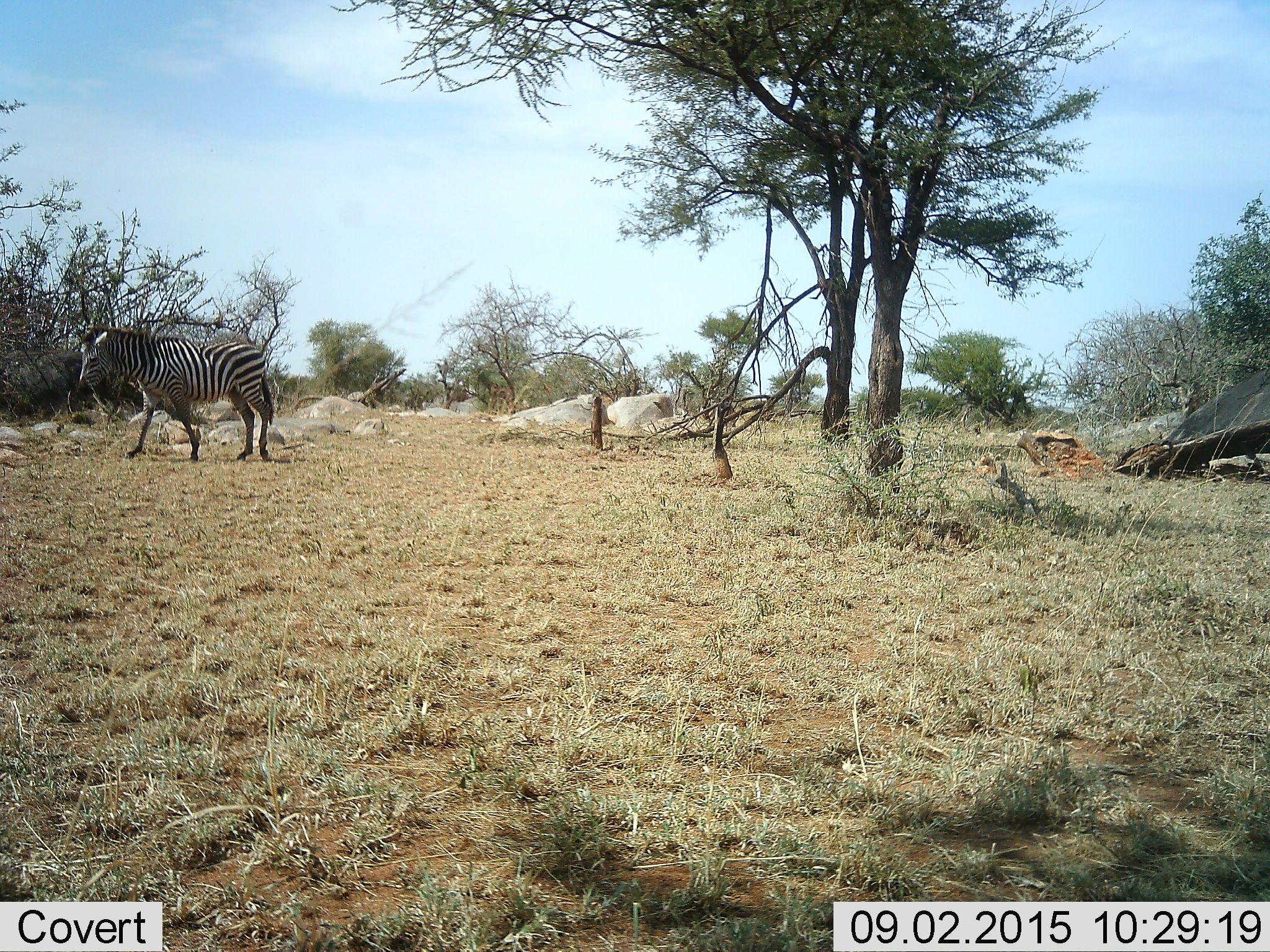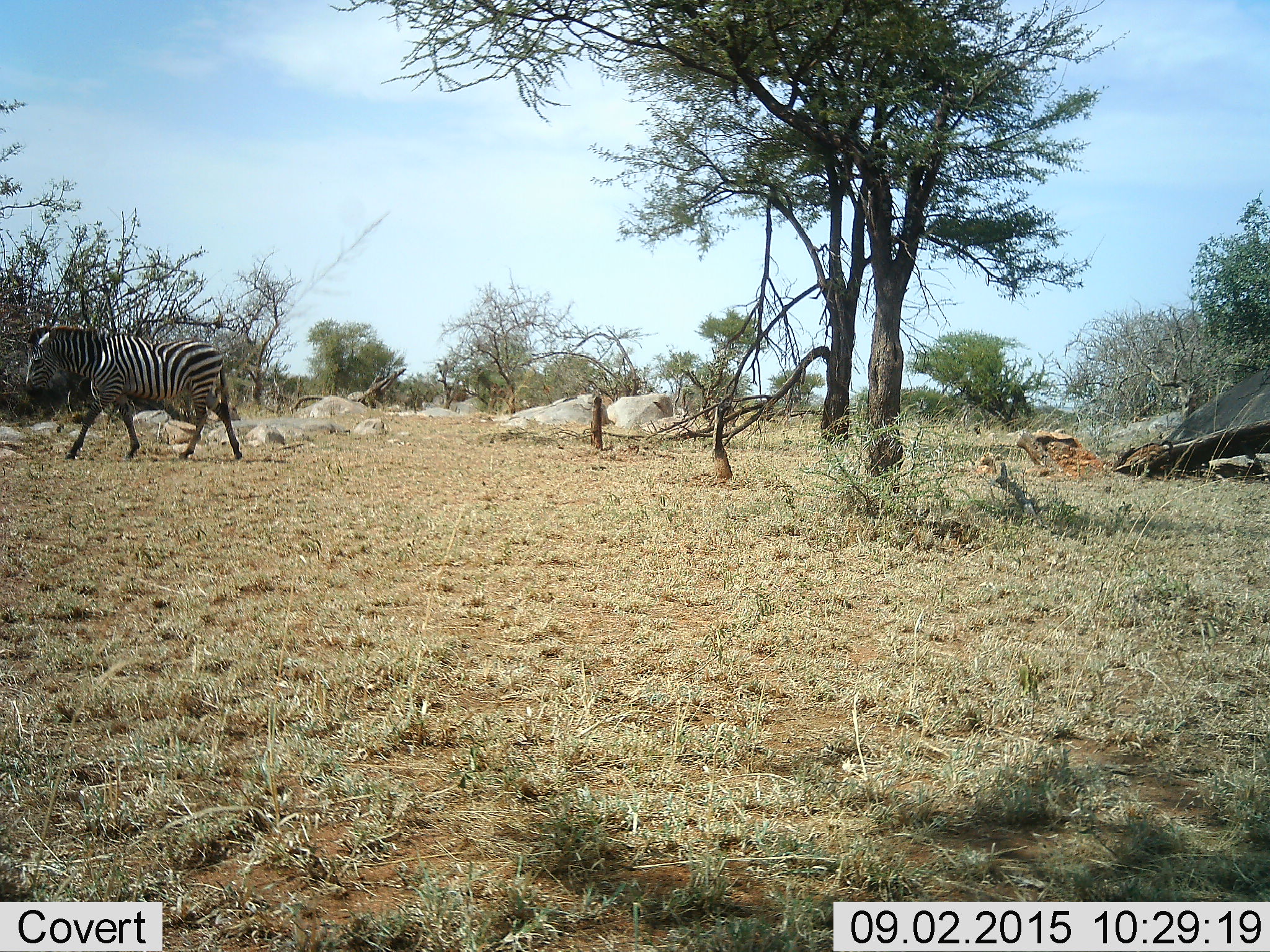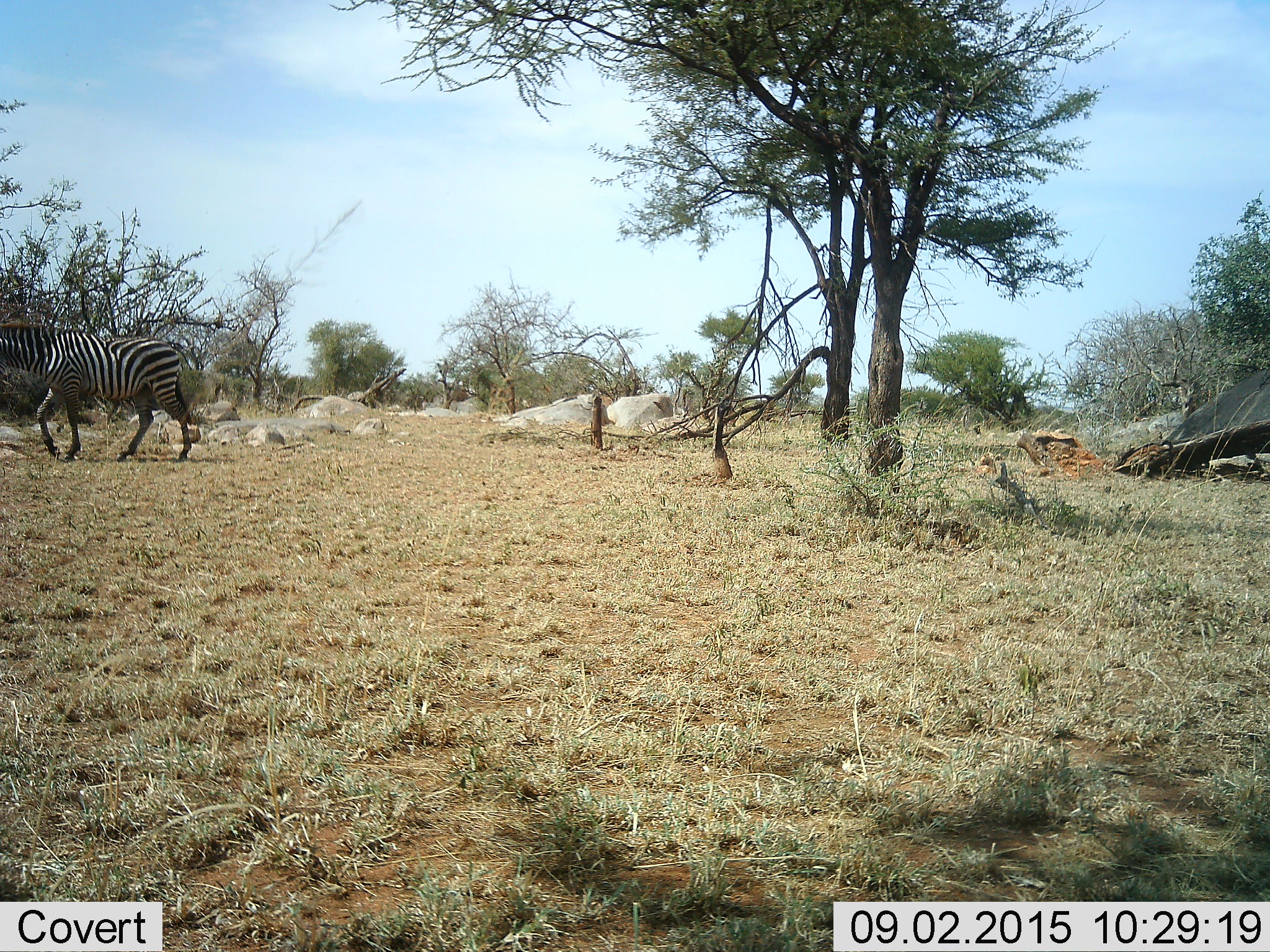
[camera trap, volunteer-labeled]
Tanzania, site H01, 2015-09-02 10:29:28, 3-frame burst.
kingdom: Animalia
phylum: Chordata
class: Mammalia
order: Perissodactyla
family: Equidae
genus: Equus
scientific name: Equus quagga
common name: plains zebra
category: zebra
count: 1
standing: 10%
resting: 0%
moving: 100%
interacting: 0%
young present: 0%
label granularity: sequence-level